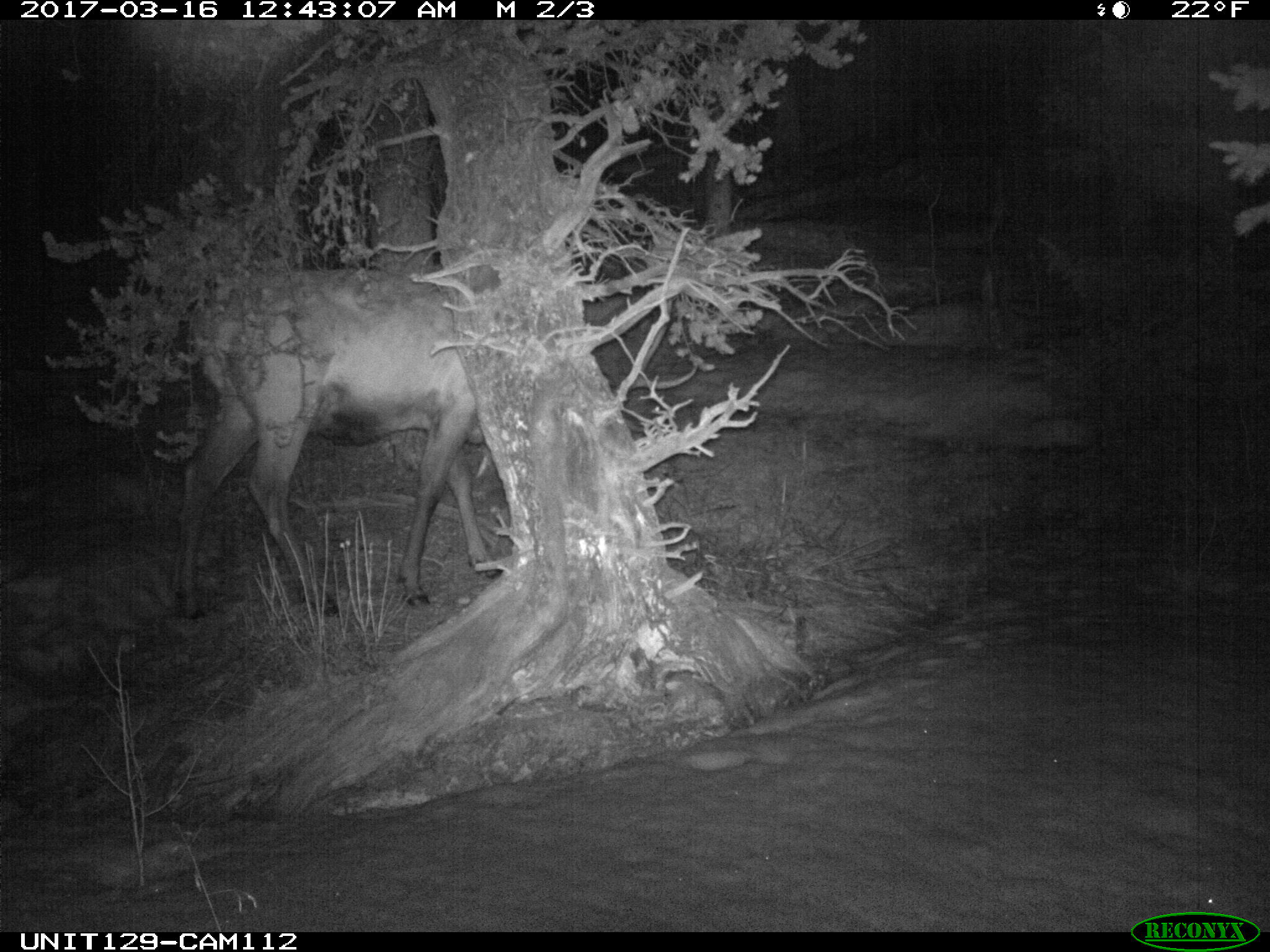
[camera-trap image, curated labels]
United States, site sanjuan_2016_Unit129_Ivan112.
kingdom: Animalia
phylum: Chordata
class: Mammalia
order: Artiodactyla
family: Cervidae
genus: Cervus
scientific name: Cervus elaphus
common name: red deer